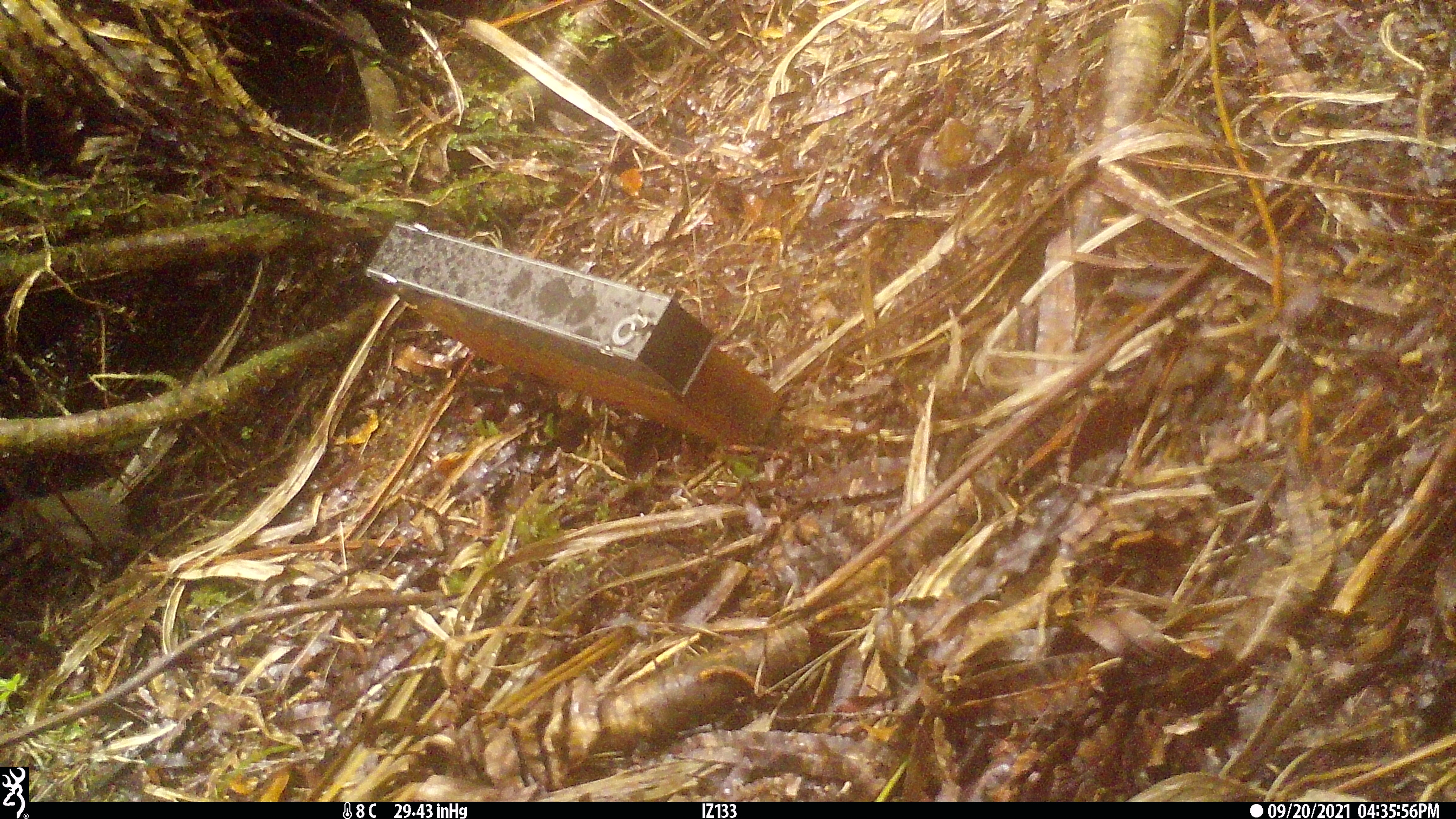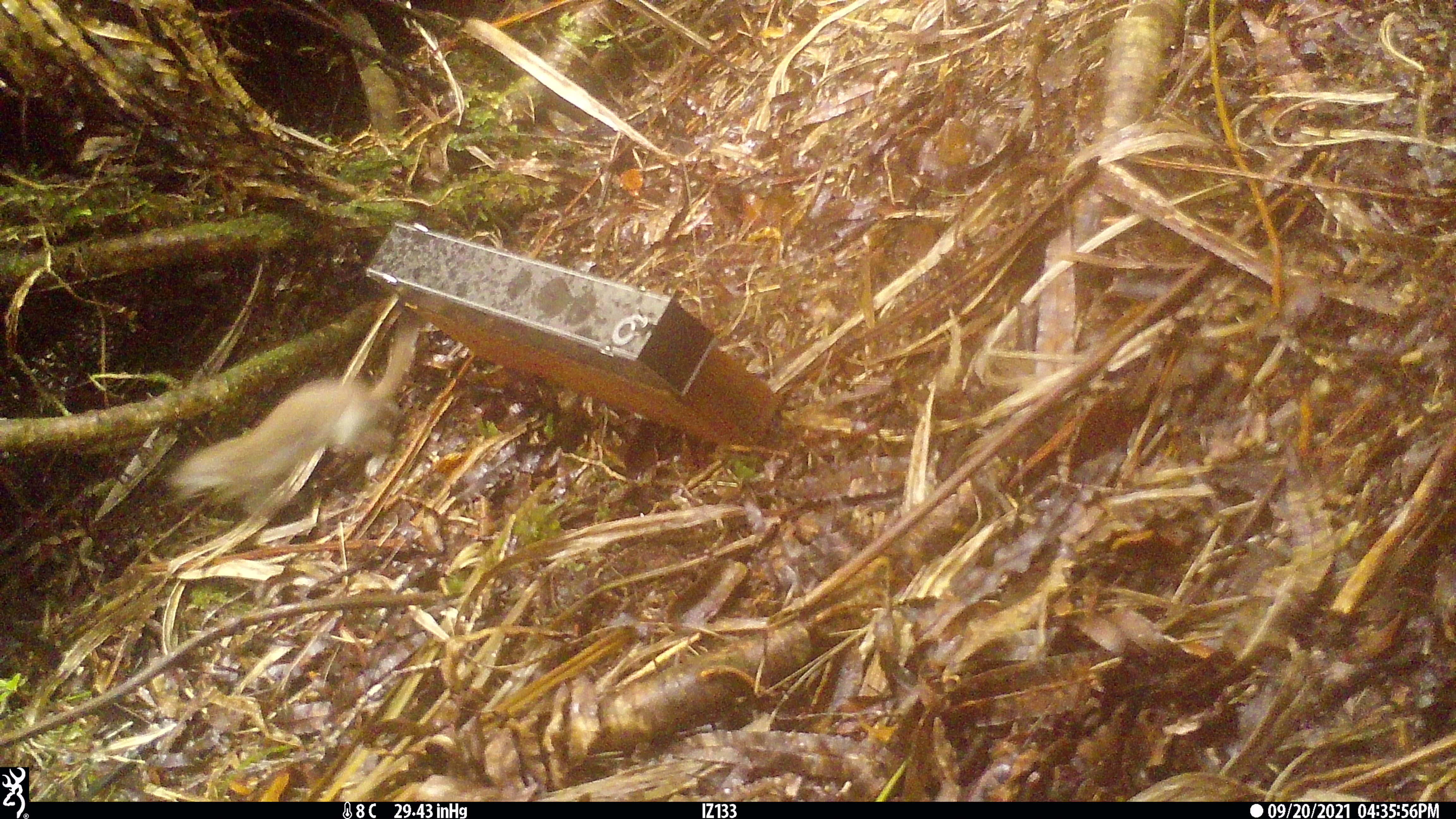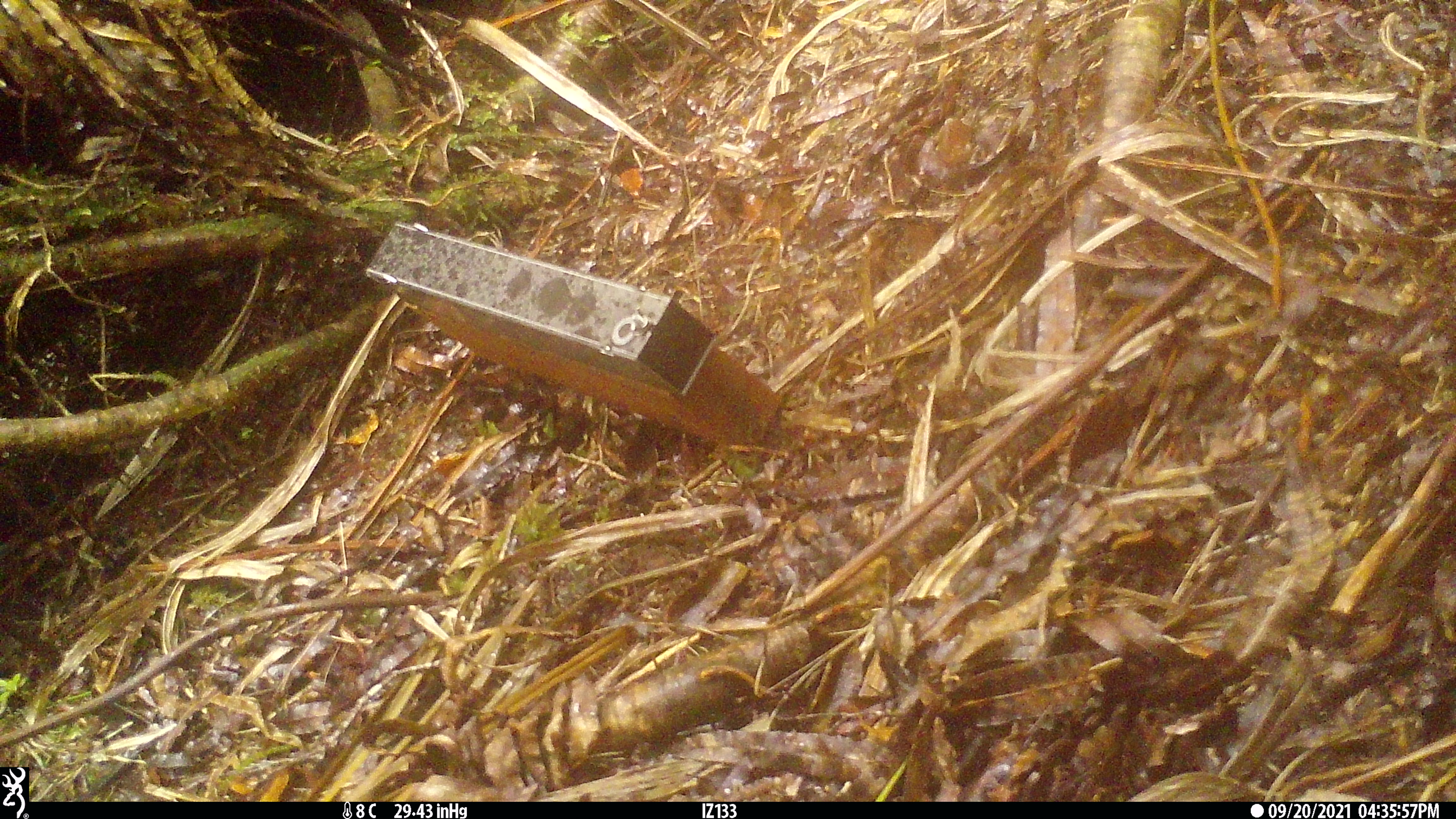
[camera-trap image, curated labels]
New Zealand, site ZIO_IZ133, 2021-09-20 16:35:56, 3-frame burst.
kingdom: Animalia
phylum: Chordata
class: Mammalia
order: Carnivora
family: Mustelidae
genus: Mustela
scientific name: Mustela erminea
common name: stoat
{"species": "stoat (Mustela erminea)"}